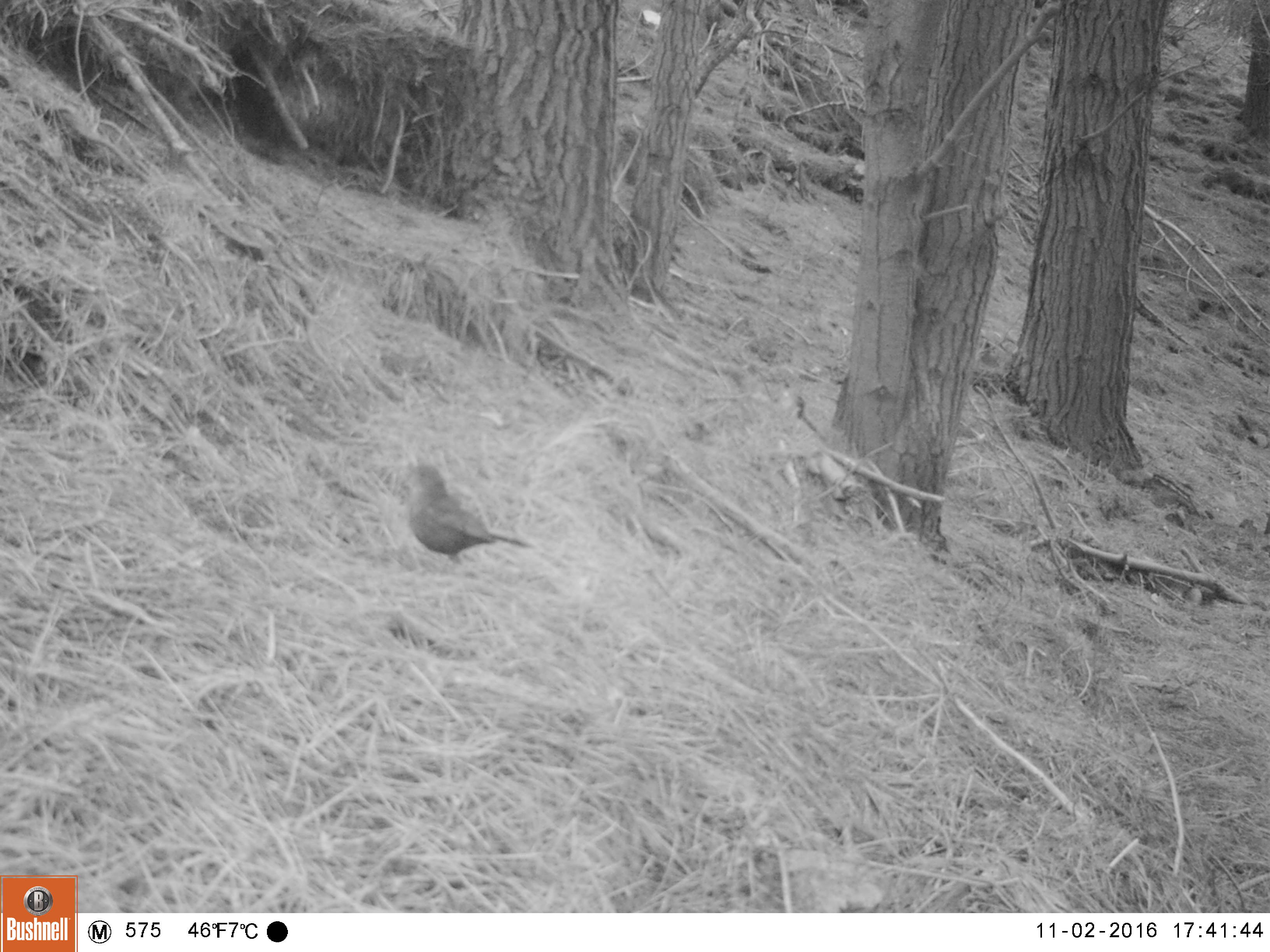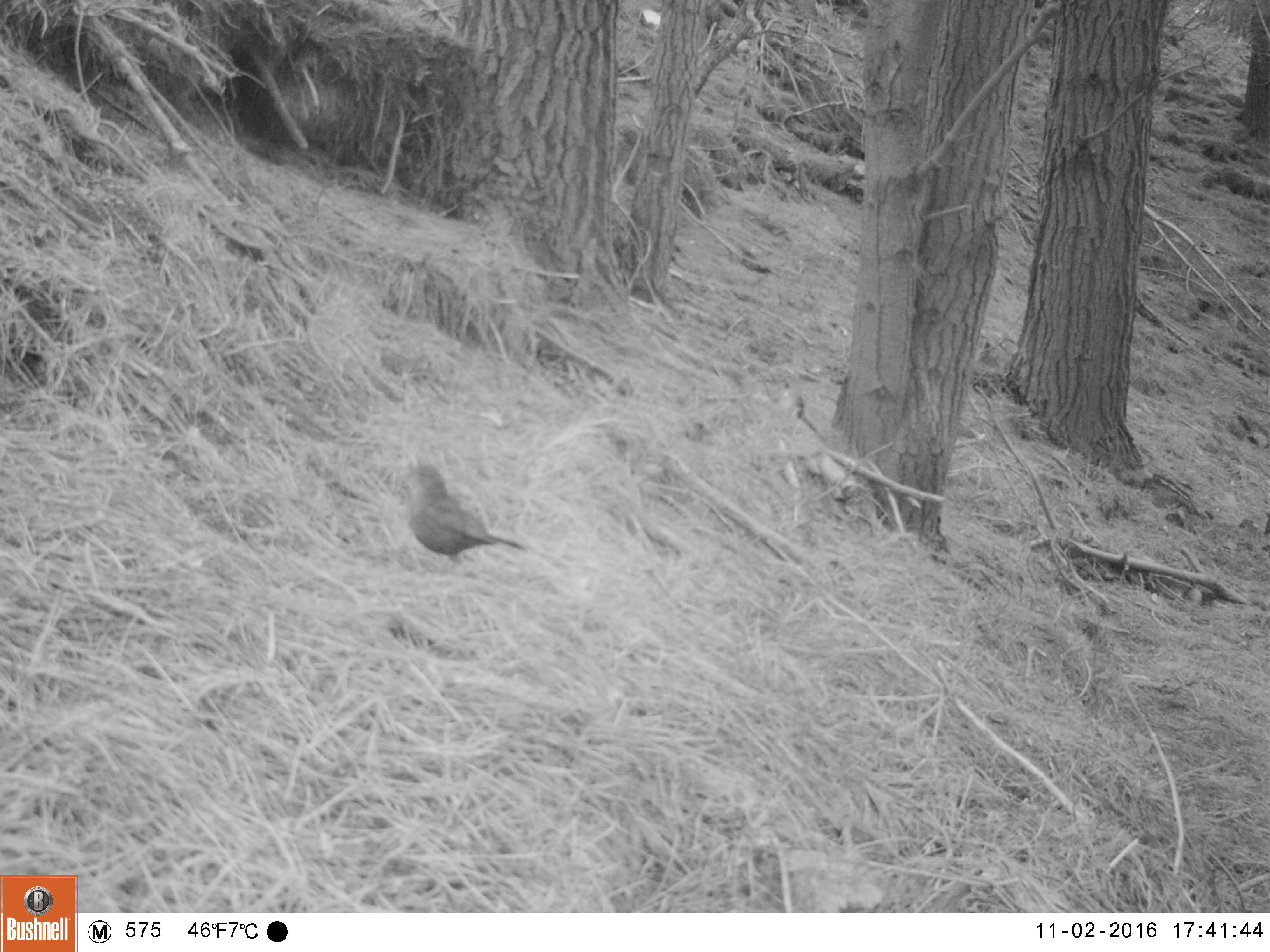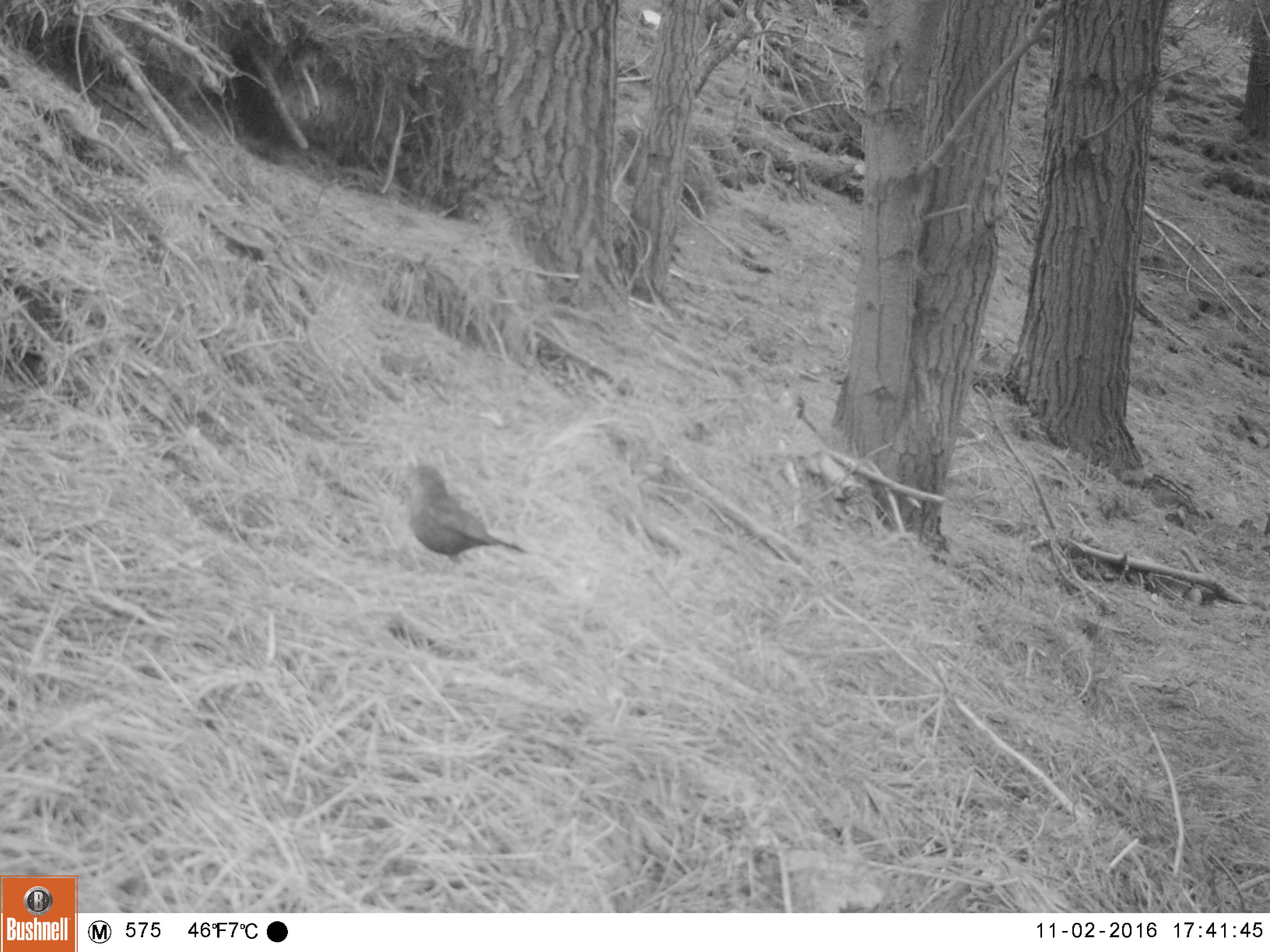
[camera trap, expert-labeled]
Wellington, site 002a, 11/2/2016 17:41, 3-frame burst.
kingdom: Animalia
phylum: Chordata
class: Aves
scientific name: Aves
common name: bird